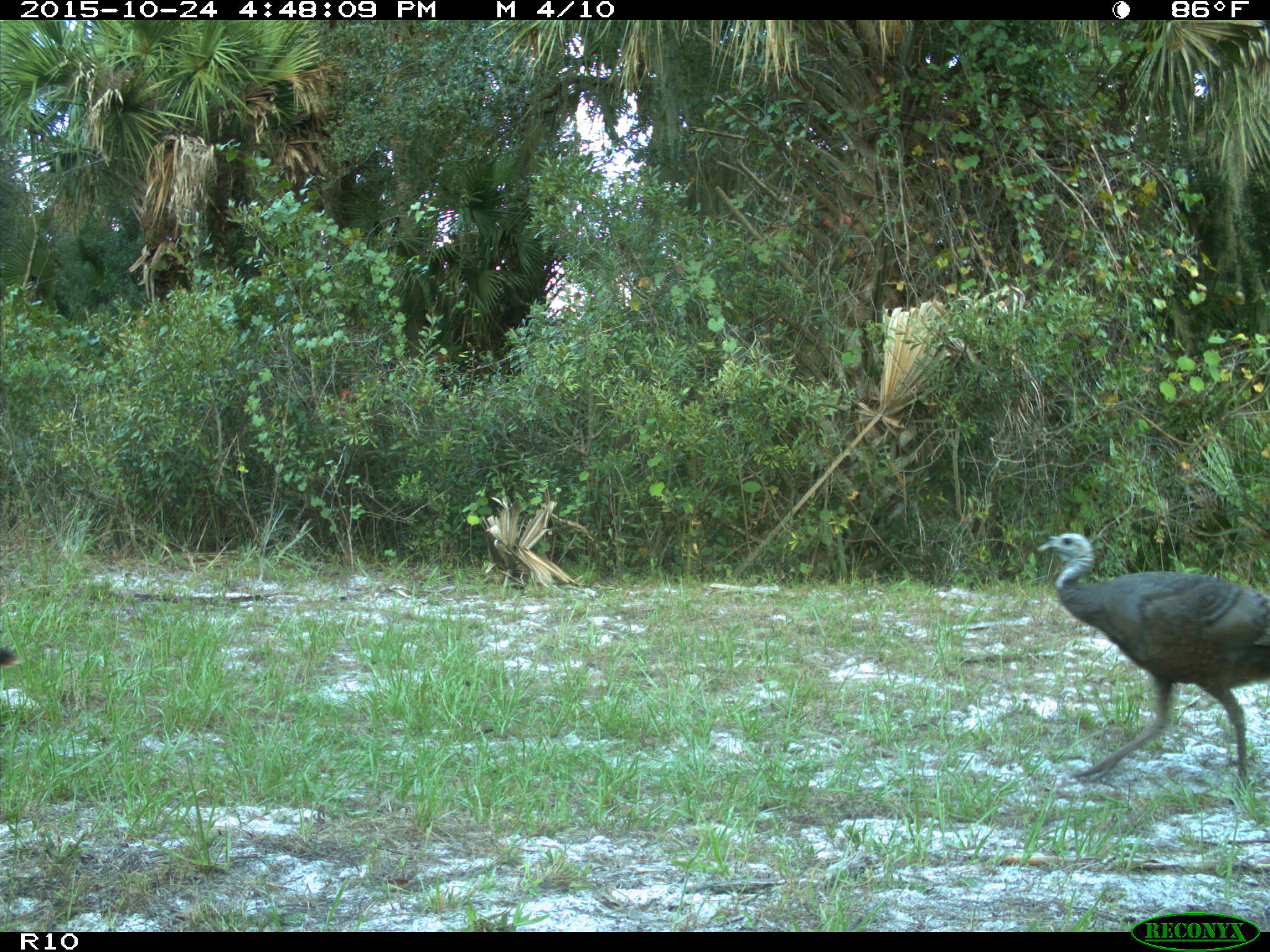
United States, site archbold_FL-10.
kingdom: Animalia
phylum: Chordata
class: Aves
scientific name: Aves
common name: birds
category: unidentified bird